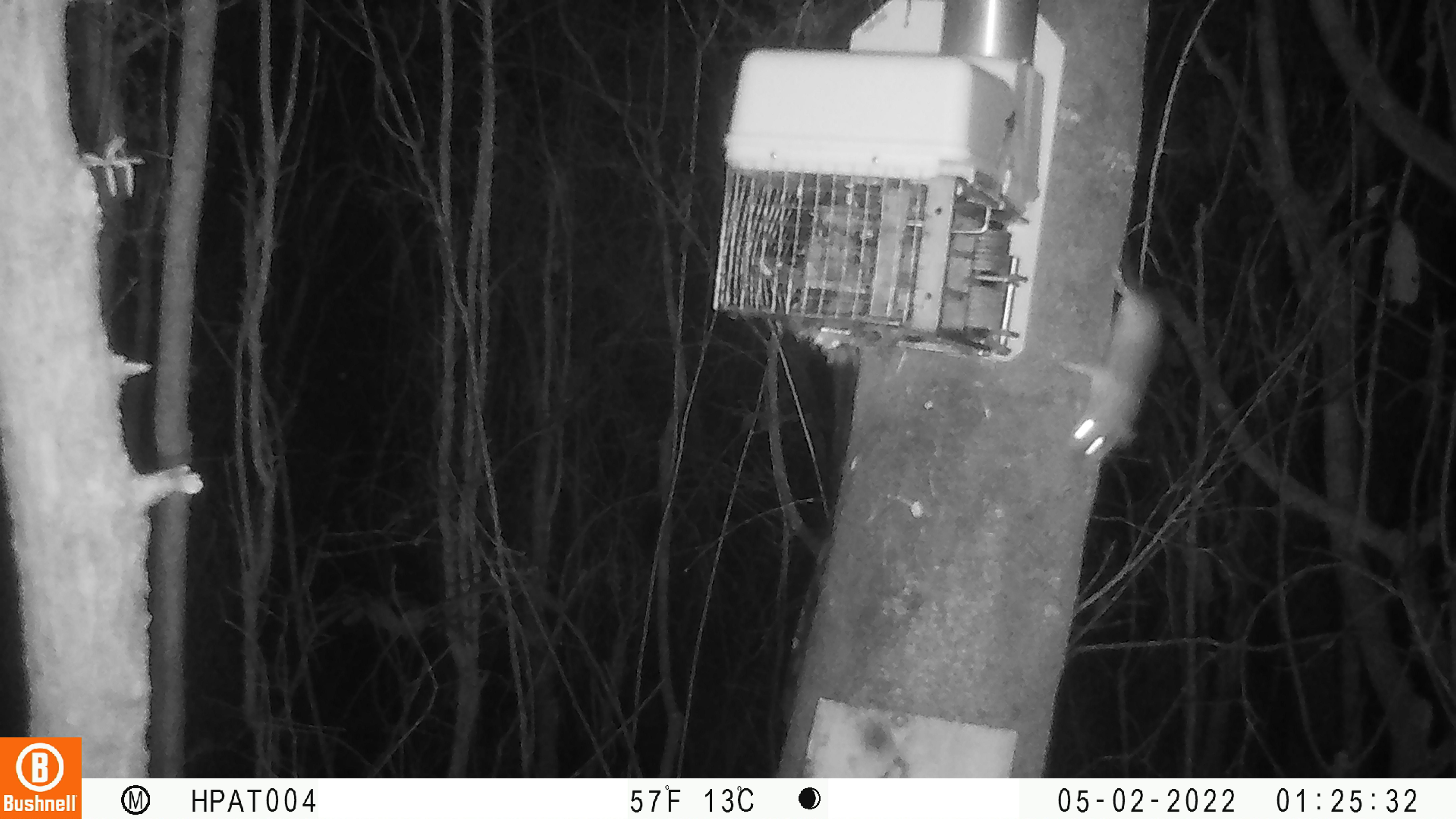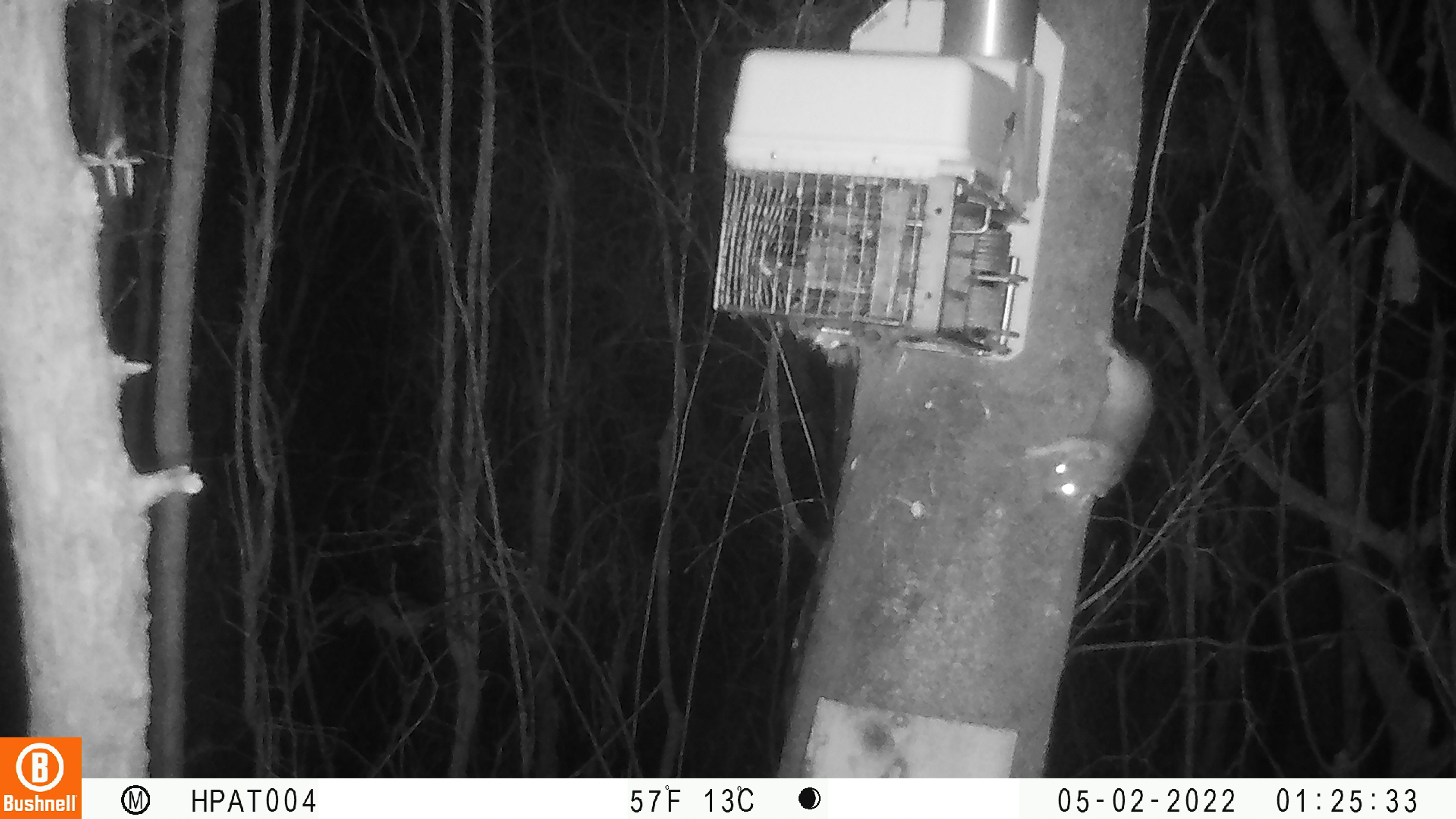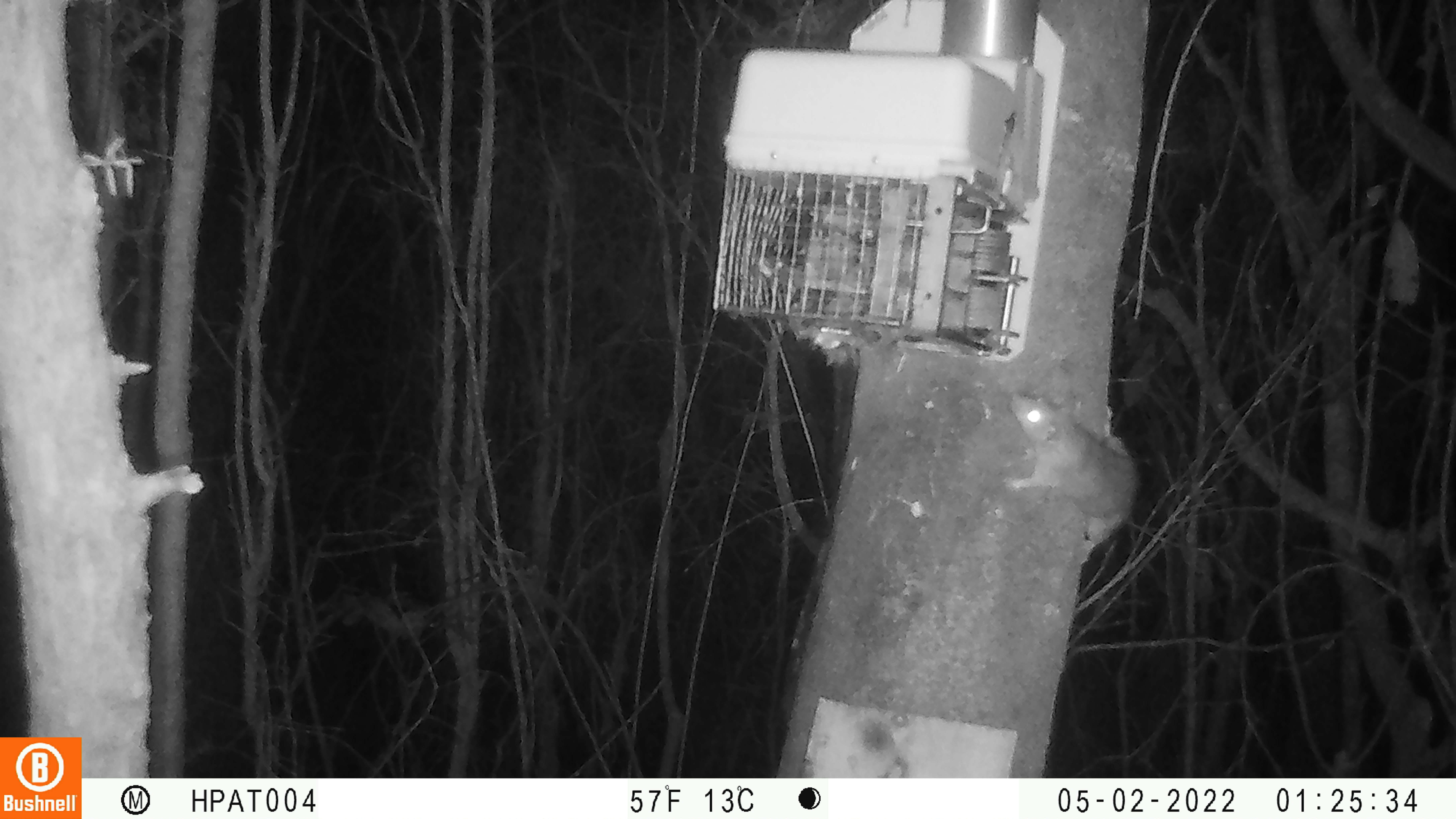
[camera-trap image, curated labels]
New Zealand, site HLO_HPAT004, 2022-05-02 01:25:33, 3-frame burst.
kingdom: Animalia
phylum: Chordata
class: Mammalia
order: Rodentia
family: Muridae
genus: Rattus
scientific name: Rattus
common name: rat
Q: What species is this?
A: Rat (Rattus).